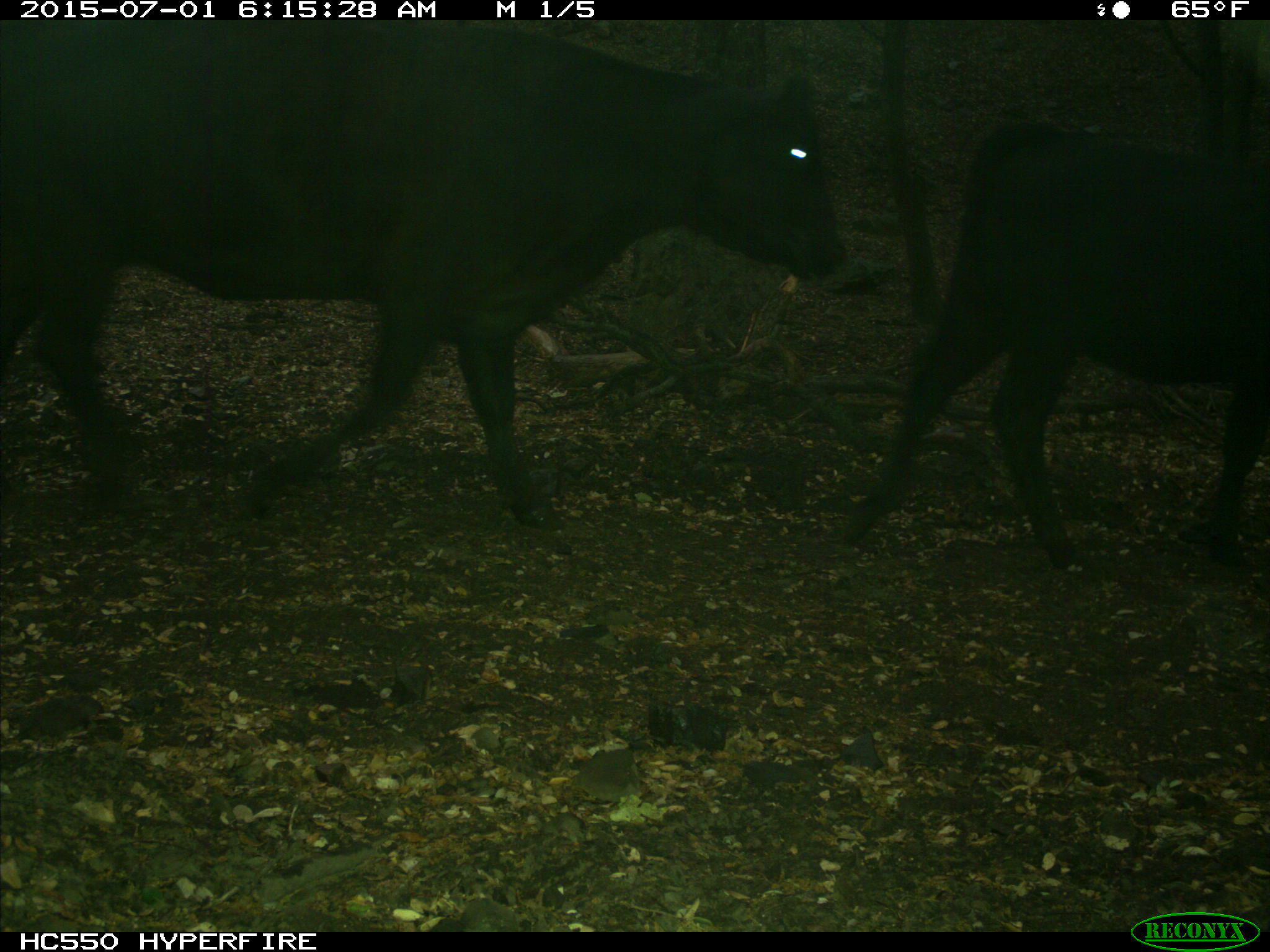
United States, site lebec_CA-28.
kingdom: Animalia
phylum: Chordata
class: Mammalia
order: Artiodactyla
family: Bovidae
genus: Bos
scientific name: Bos taurus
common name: domestic cow